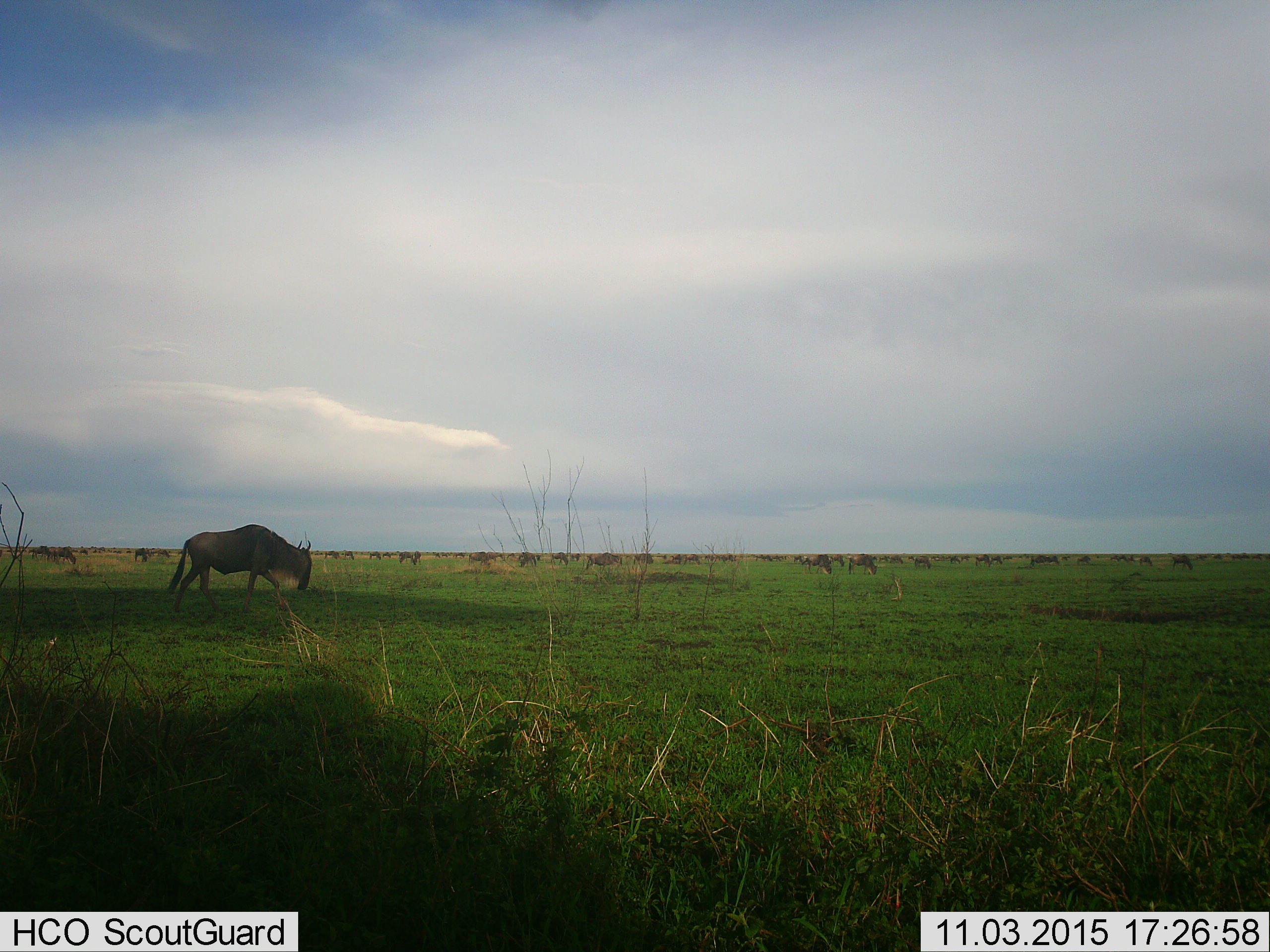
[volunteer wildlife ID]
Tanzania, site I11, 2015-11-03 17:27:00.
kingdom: Animalia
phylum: Chordata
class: Mammalia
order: Artiodactyla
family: Bovidae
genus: Connochaetes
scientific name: Connochaetes taurinus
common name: blue wildebeest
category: wildebeest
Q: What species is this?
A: Wildebeest (blue wildebeest) (Connochaetes taurinus).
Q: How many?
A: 51+.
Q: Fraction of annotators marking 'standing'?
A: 78%.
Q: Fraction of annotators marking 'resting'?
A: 0%.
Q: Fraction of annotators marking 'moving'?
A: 89%.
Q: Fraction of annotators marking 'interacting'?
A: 0%.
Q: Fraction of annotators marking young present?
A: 0%.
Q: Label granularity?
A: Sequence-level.